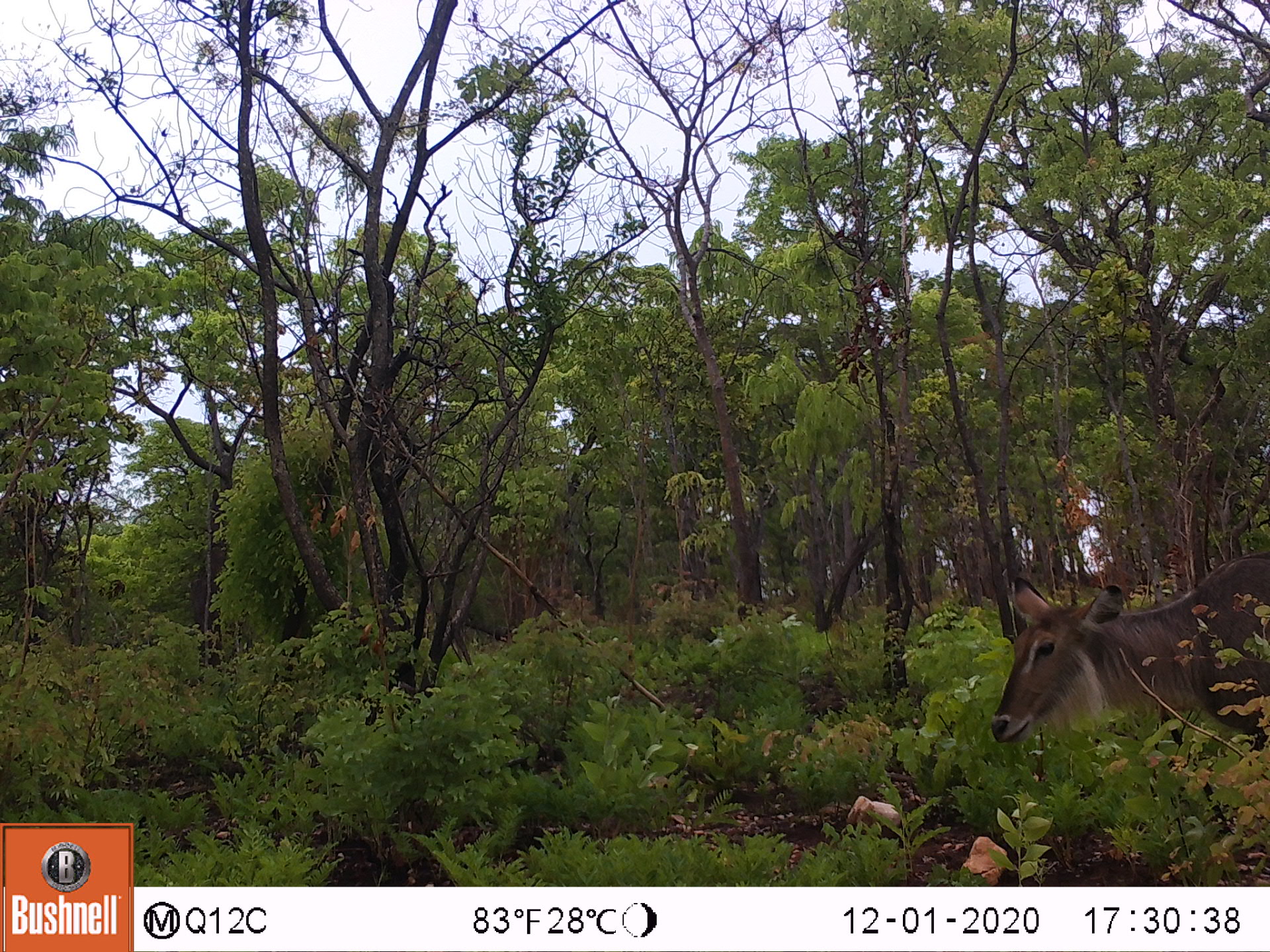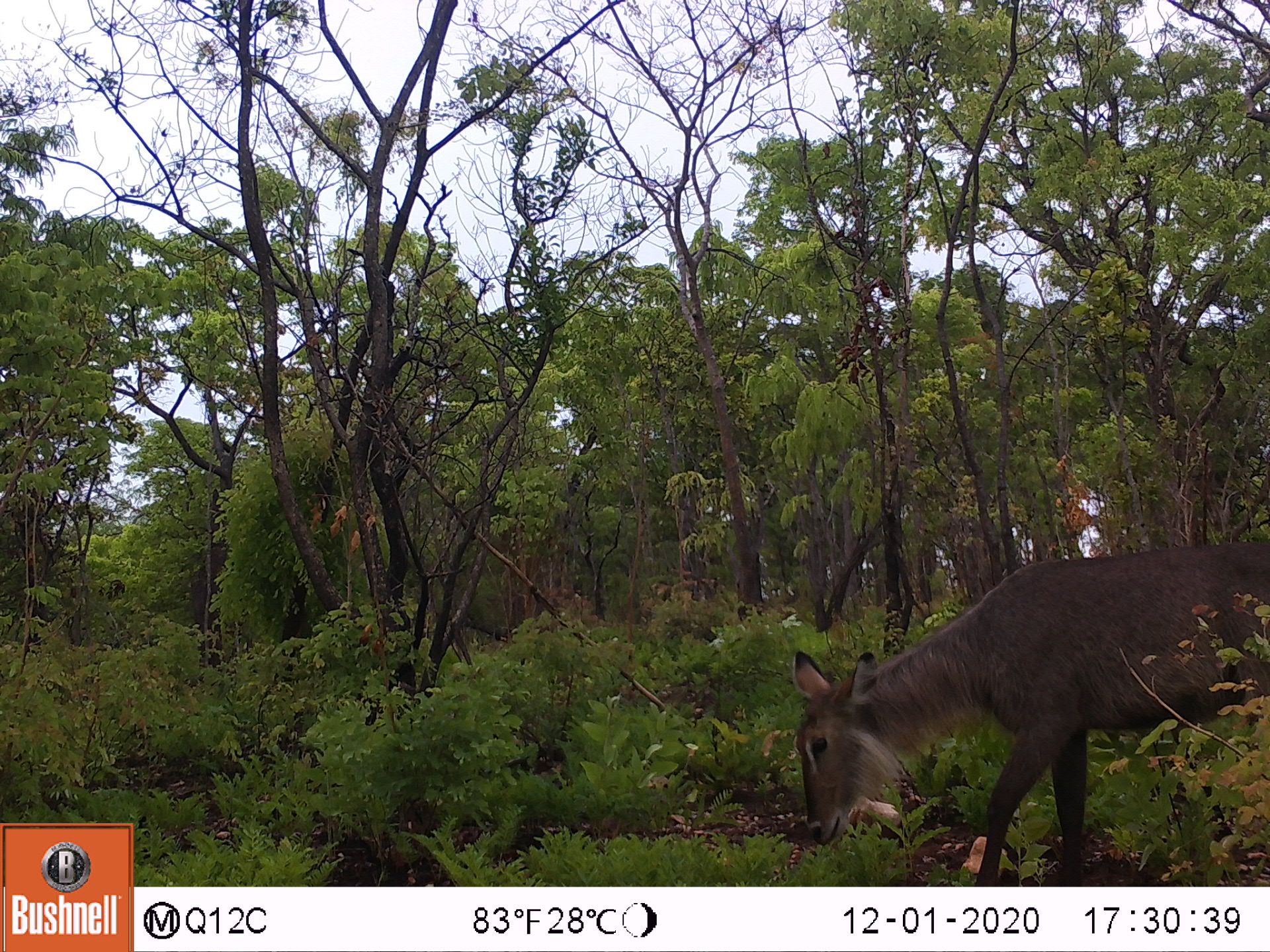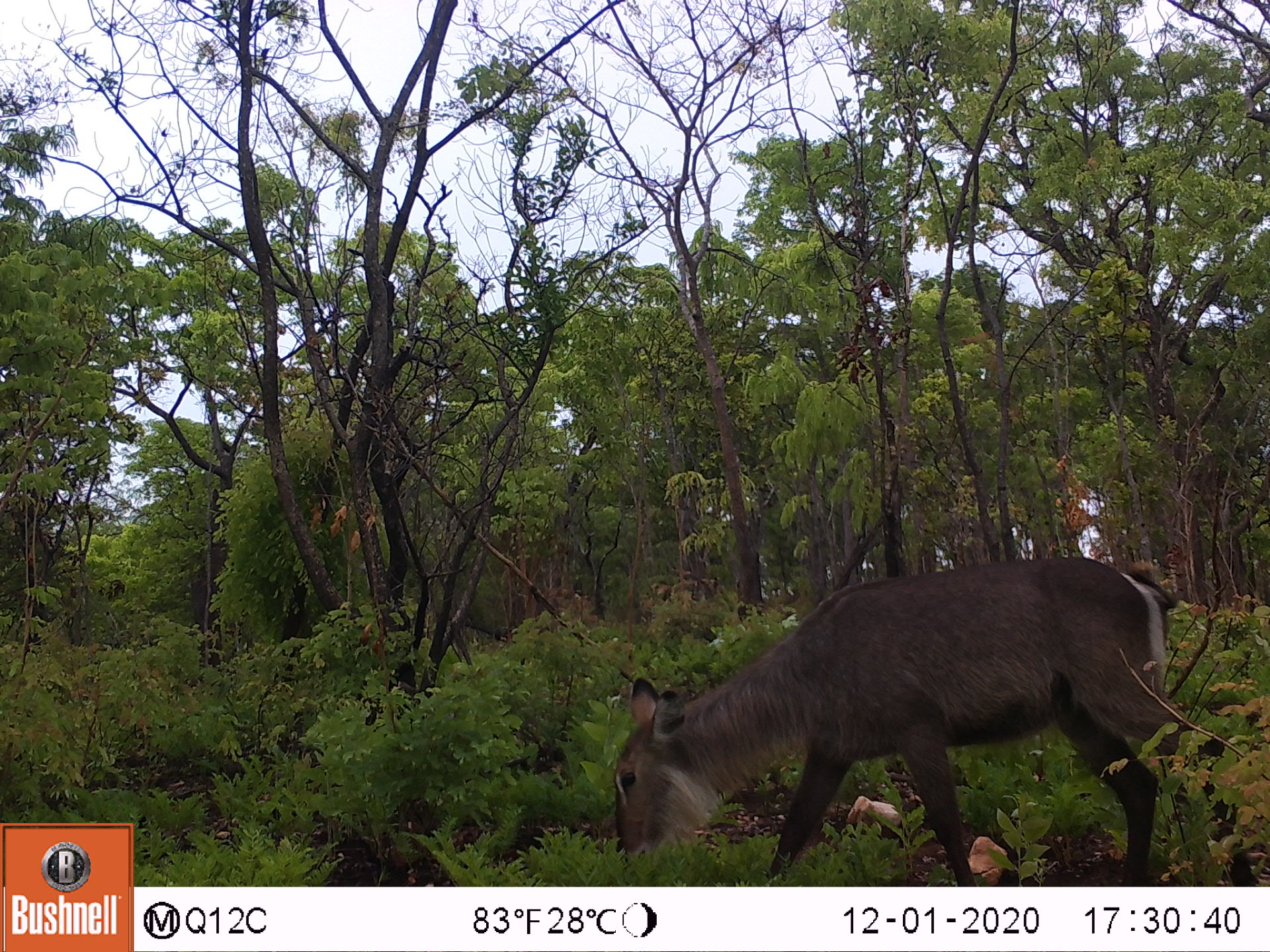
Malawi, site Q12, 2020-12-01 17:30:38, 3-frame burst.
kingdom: Animalia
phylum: Chordata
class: Mammalia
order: Artiodactyla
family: Bovidae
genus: Kobus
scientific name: Kobus ellipsiprymnus ellipsiprymnus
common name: common waterbuck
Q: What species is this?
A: Common waterbuck (Kobus ellipsiprymnus ellipsiprymnus).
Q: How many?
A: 1.